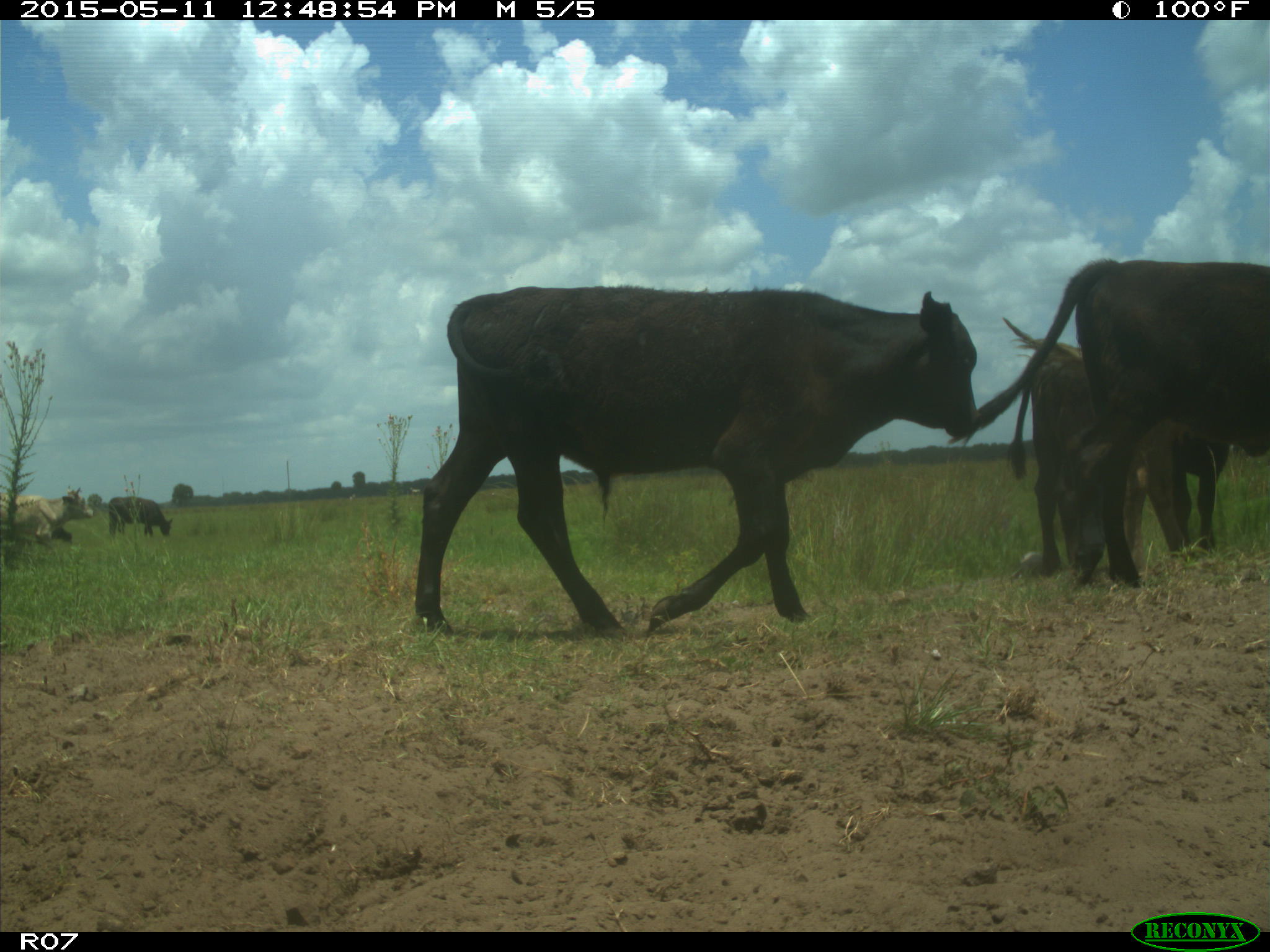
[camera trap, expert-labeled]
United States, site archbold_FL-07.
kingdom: Animalia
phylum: Chordata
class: Mammalia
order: Artiodactyla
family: Bovidae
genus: Bos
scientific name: Bos taurus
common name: domestic cow